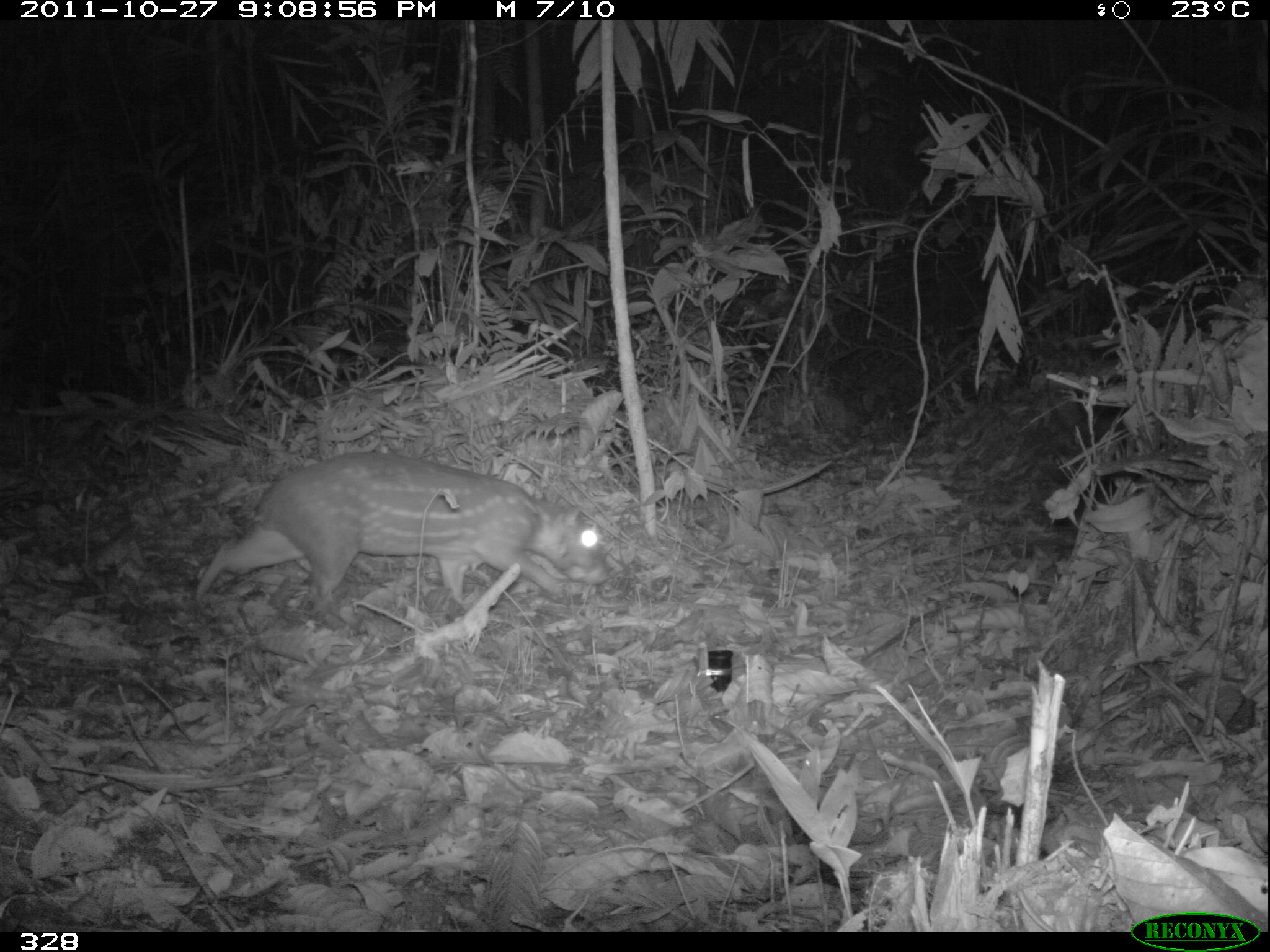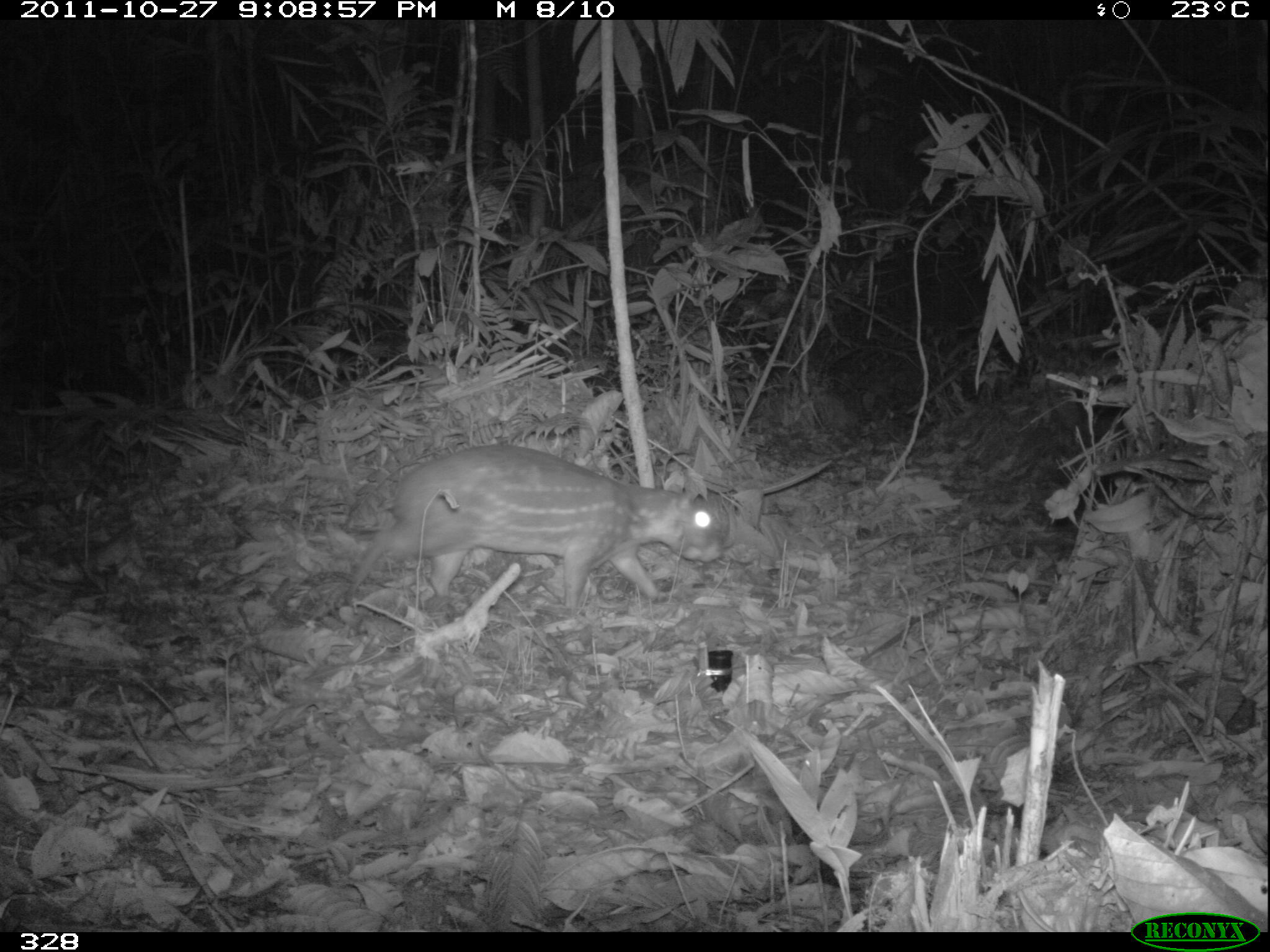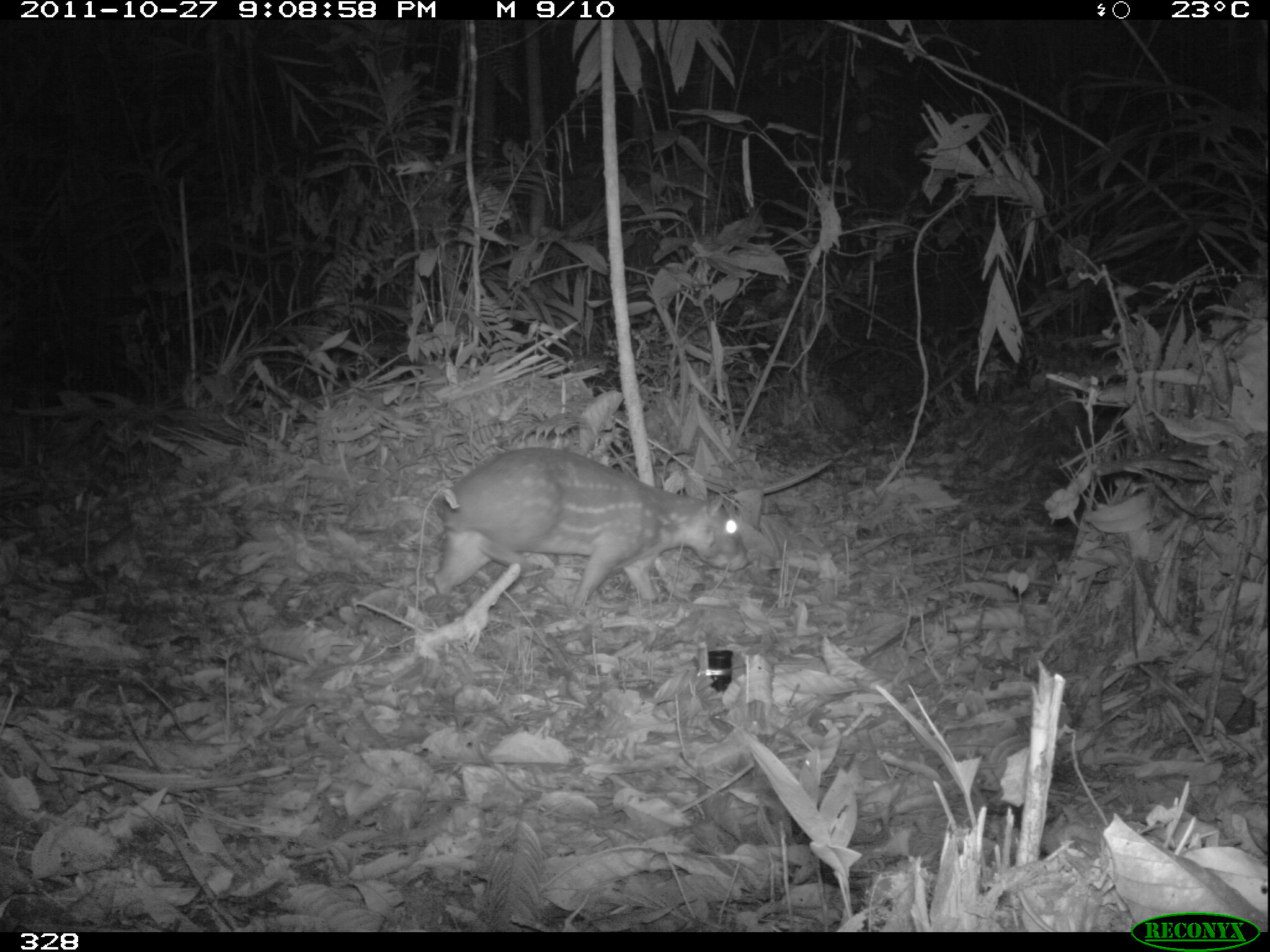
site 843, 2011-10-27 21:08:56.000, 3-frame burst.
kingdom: Animalia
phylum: Chordata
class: Mammalia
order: Rodentia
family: Cuniculidae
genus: Cuniculus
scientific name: Cuniculus paca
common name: spotted paca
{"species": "Cuniculus paca (spotted paca)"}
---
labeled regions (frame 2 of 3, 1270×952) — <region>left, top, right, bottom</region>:
cuniculus paca: <region>341, 441, 728, 615</region>